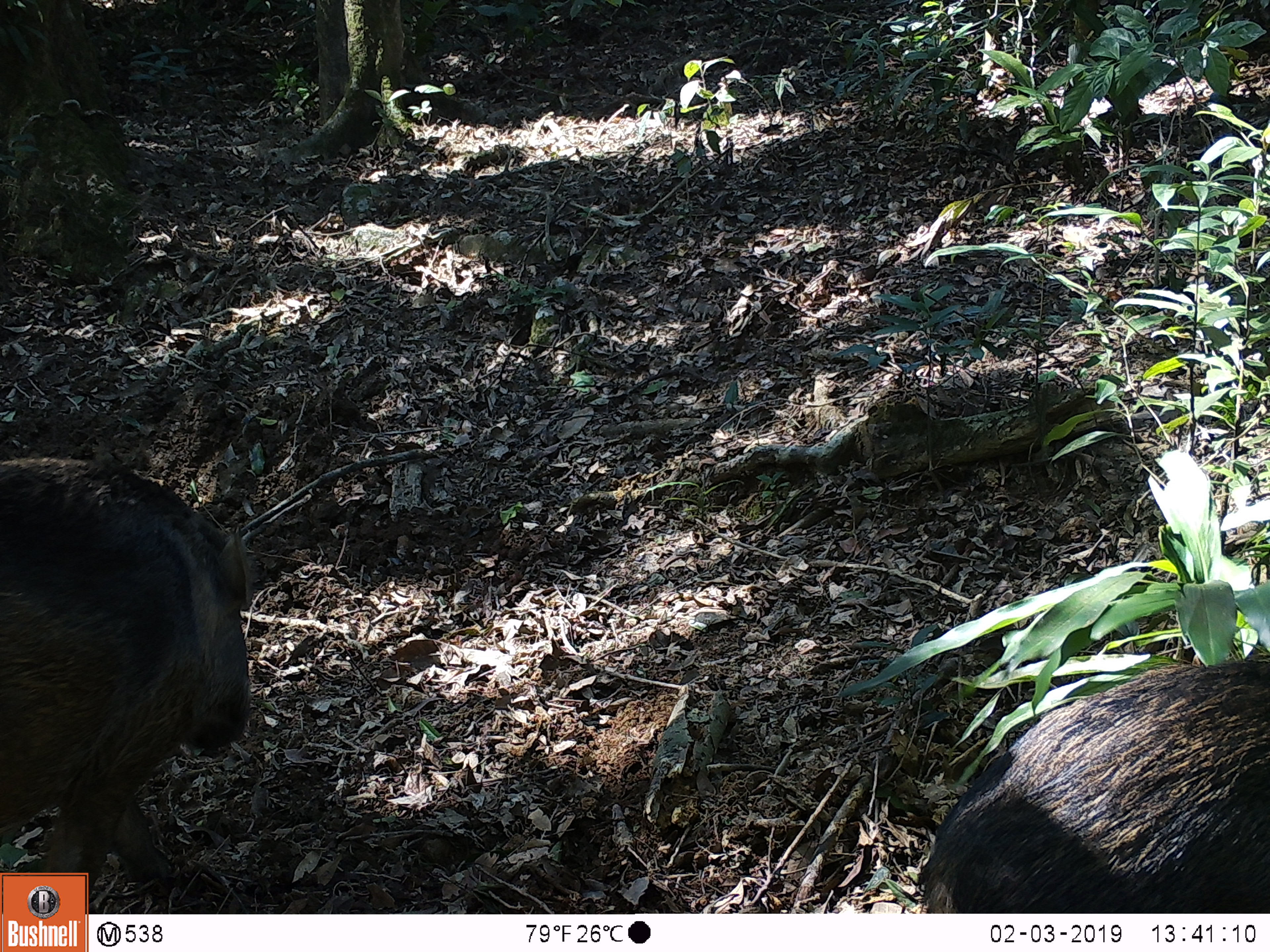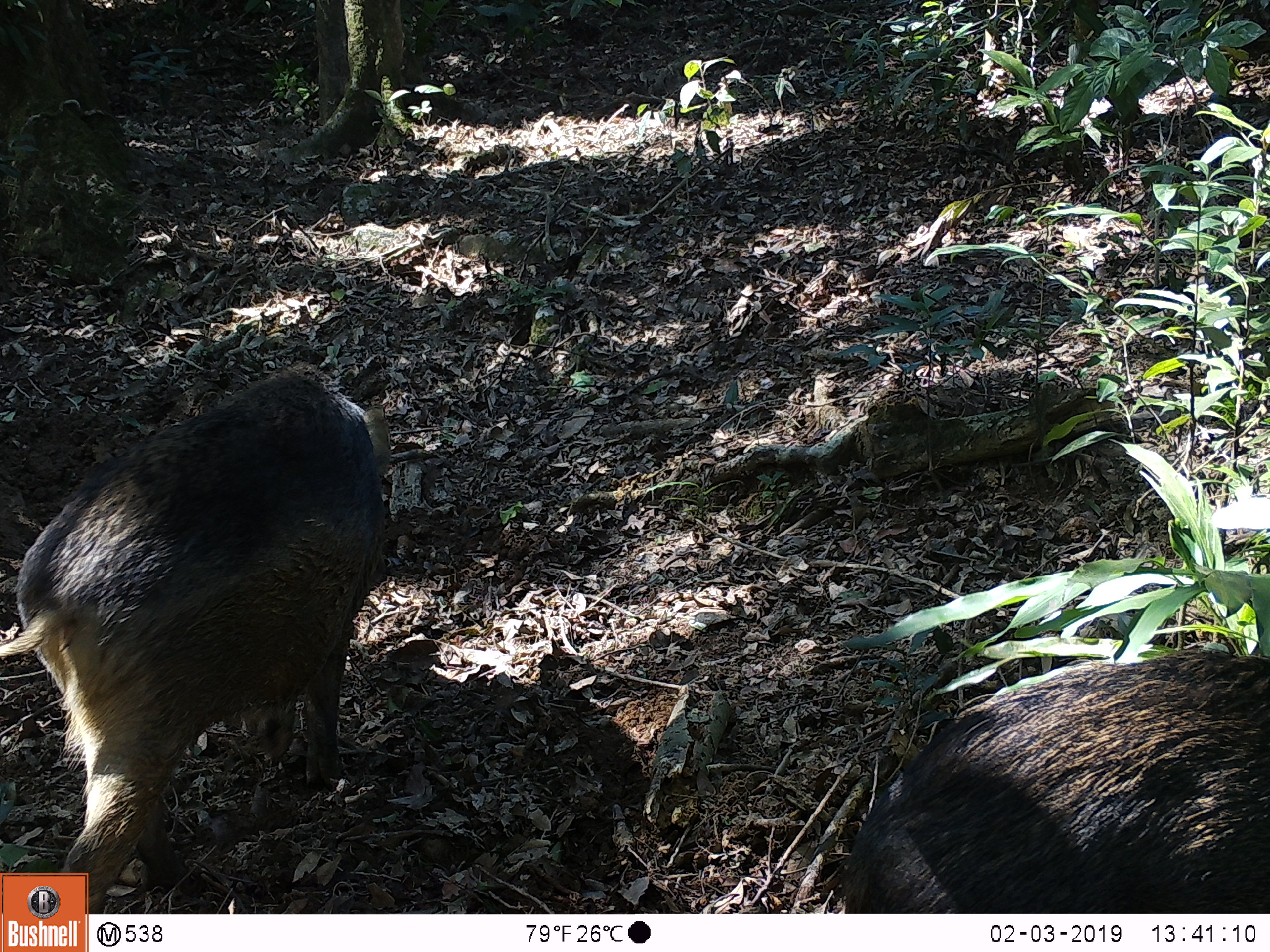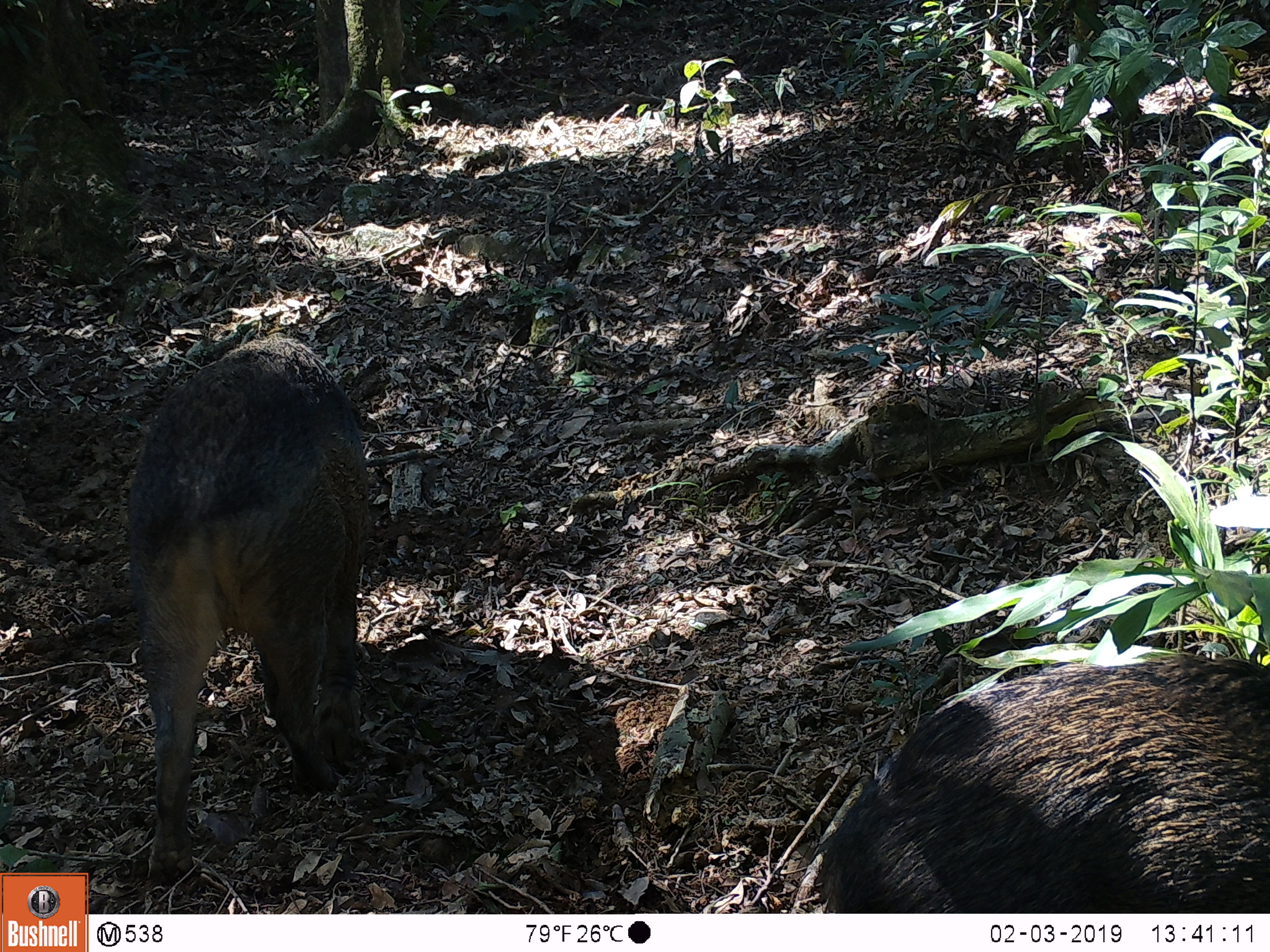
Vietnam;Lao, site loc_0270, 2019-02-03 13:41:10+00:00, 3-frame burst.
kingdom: Animalia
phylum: Chordata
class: Mammalia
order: Artiodactyla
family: Suidae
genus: Sus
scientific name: Sus scrofa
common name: eurasian wild pig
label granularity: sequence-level